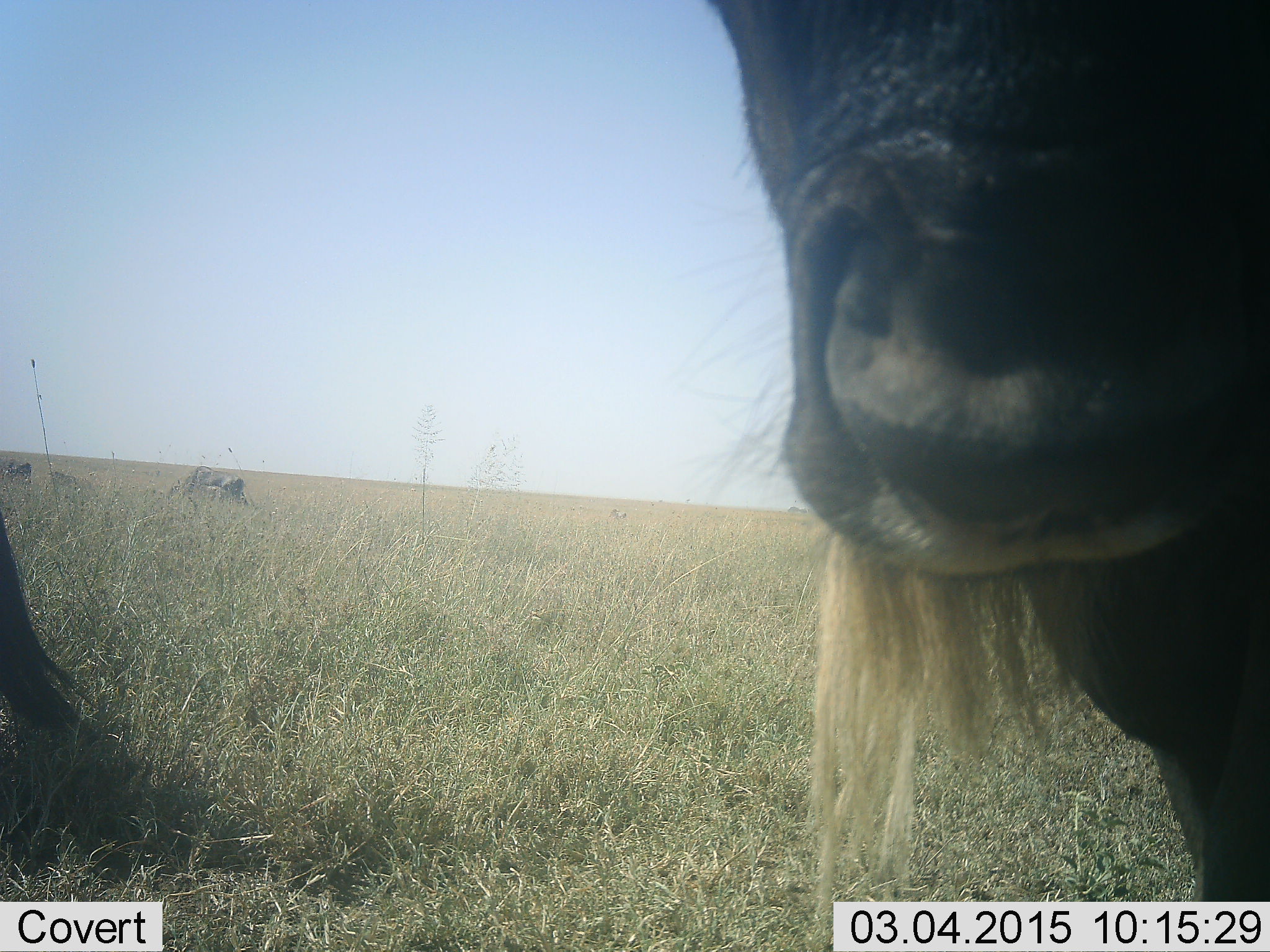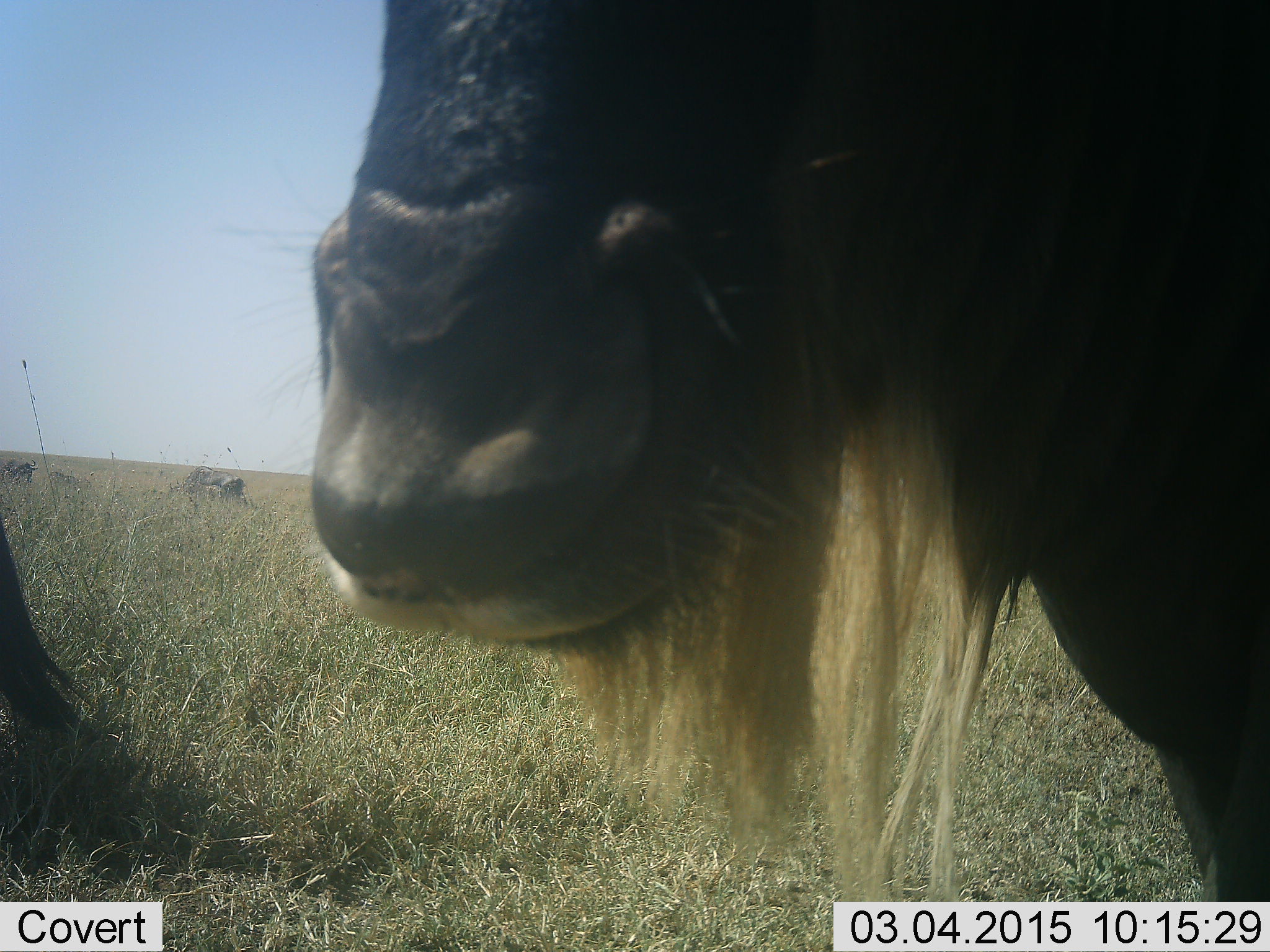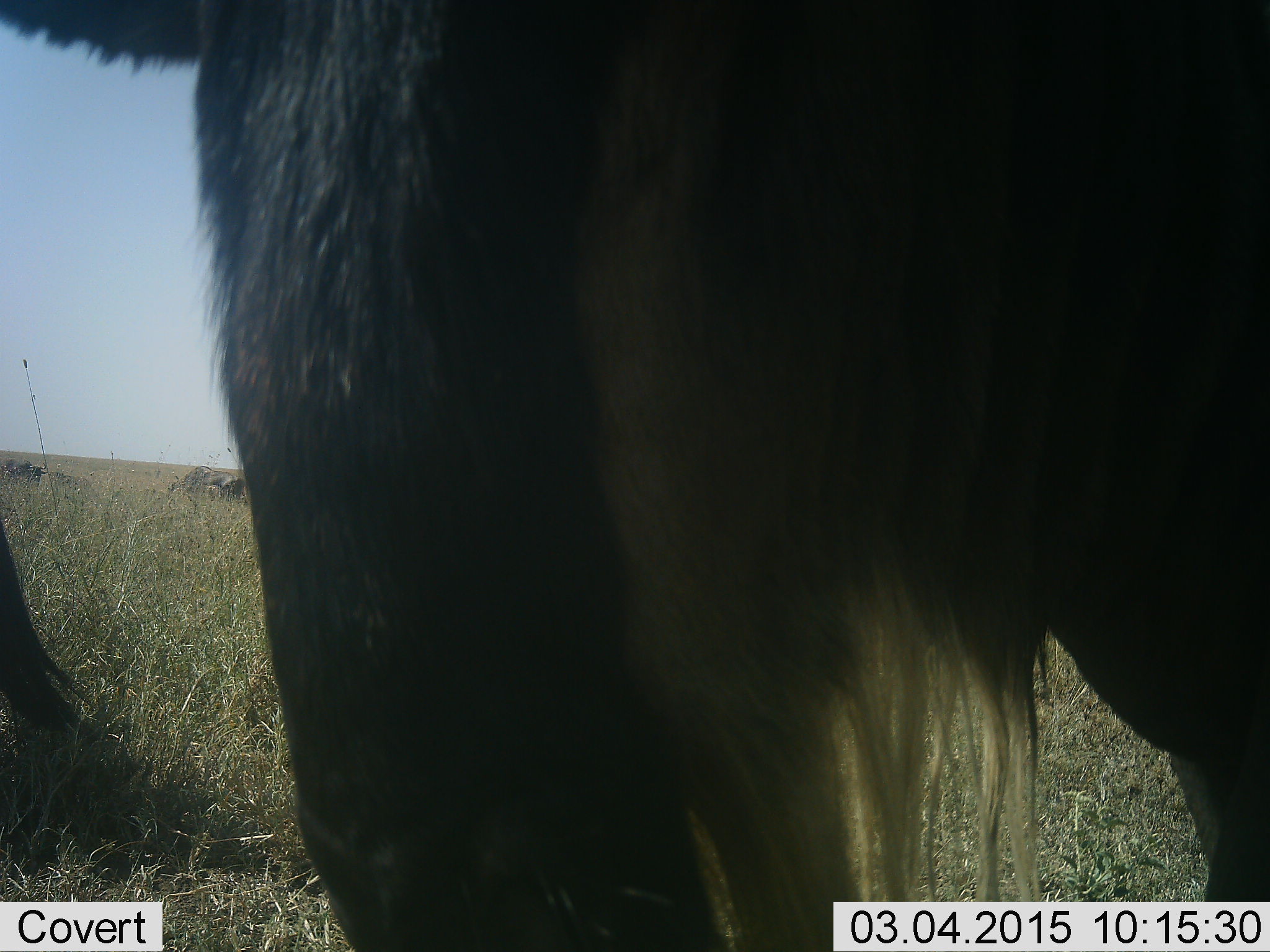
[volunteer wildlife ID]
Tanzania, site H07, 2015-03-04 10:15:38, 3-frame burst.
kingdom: Animalia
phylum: Chordata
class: Mammalia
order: Artiodactyla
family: Bovidae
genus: Connochaetes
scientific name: Connochaetes taurinus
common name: blue wildebeest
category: wildebeest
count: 3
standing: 70%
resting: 30%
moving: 10%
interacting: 10%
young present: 0%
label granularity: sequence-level